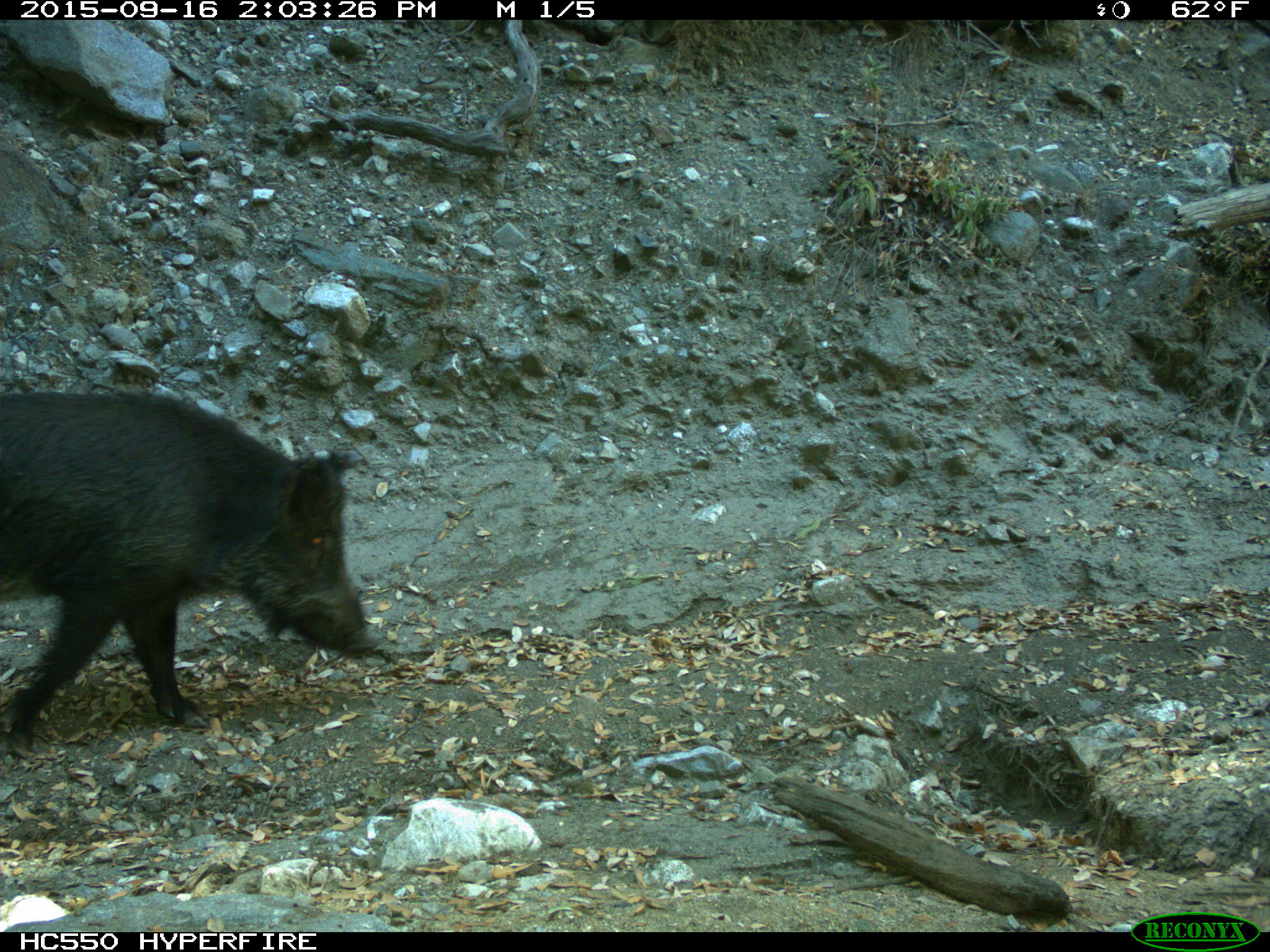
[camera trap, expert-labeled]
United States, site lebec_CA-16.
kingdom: Animalia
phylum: Chordata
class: Mammalia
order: Artiodactyla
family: Suidae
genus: Sus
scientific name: Sus scrofa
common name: wild boar